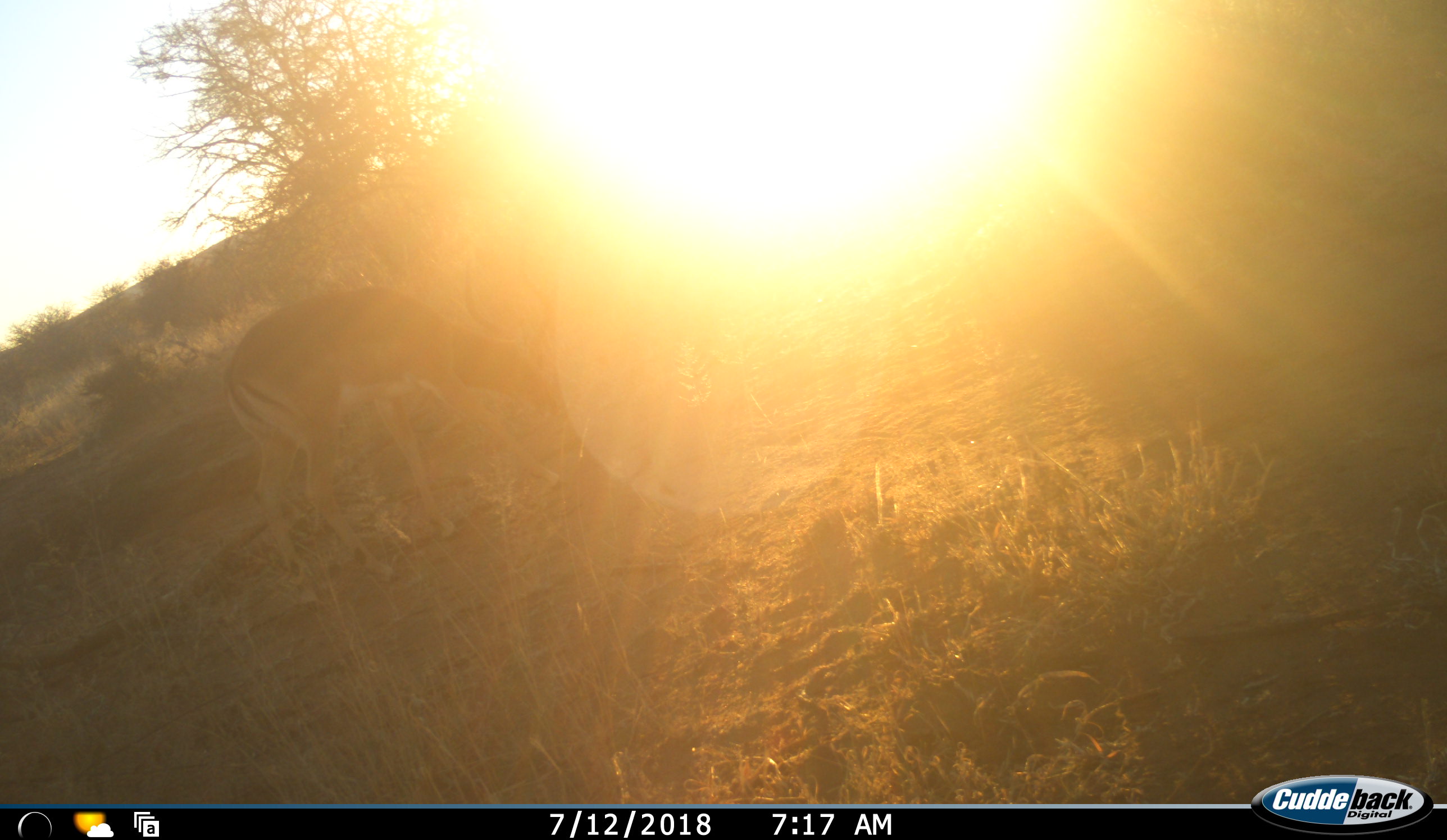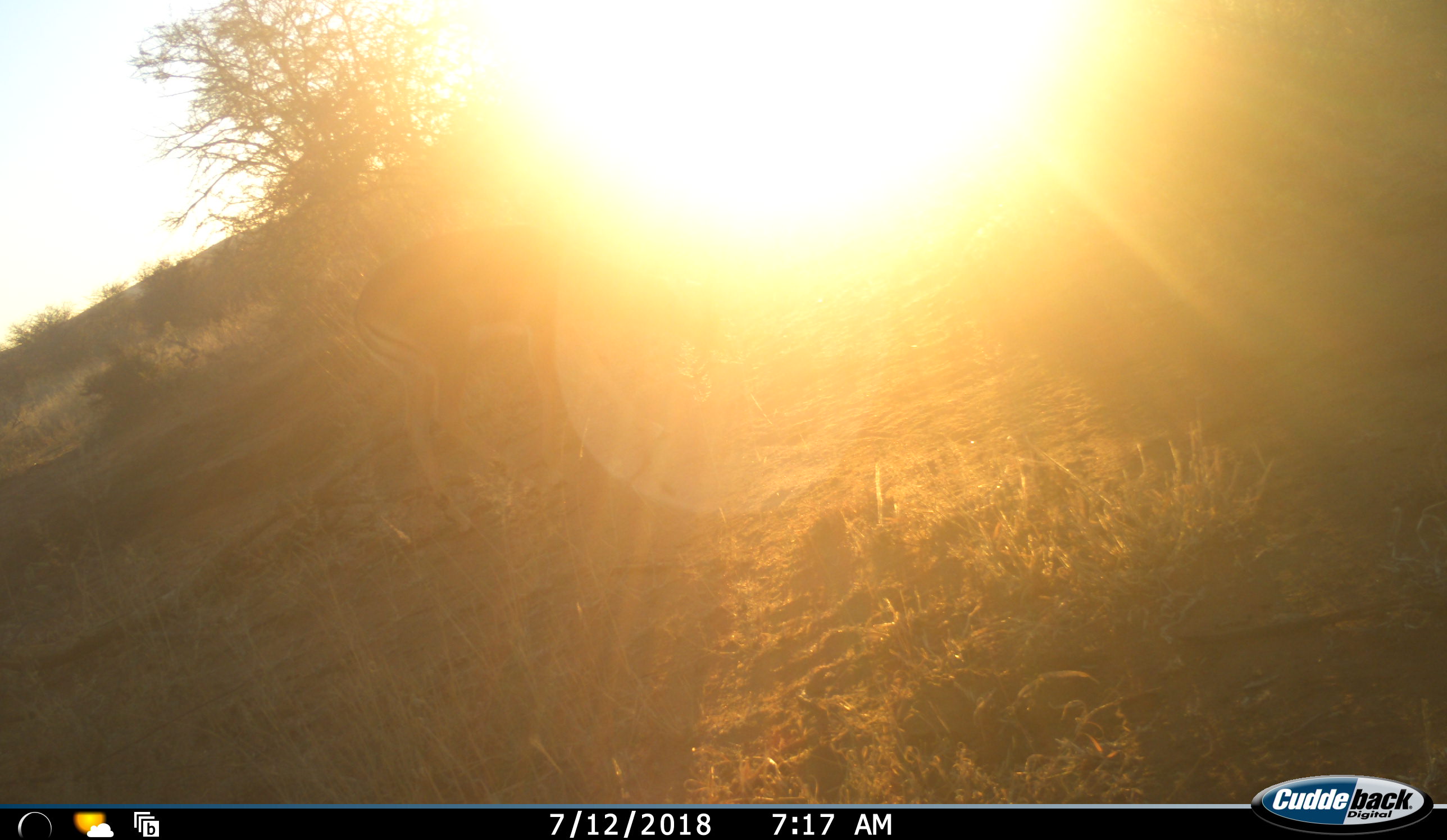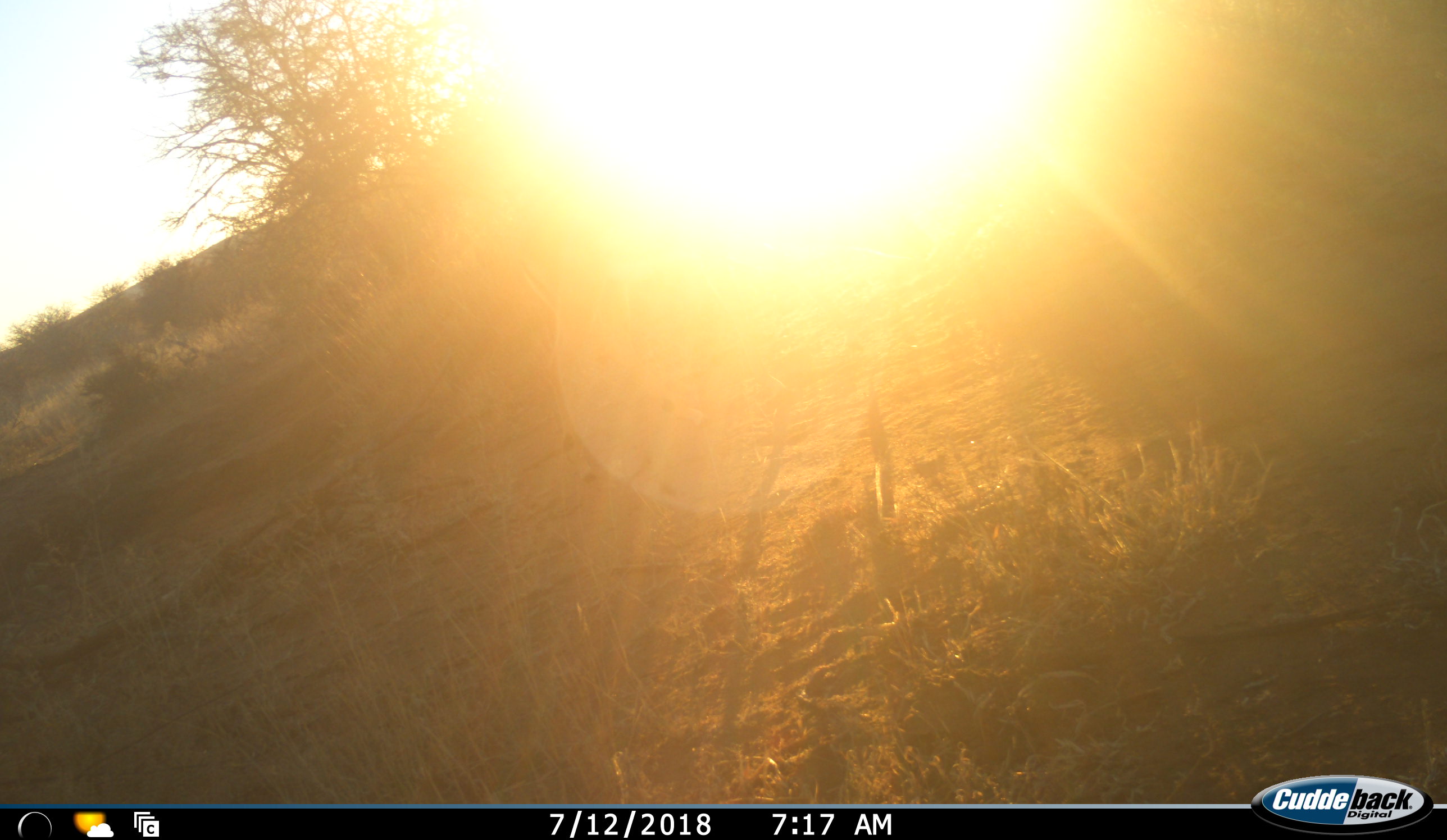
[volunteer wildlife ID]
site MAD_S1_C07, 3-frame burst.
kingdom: Animalia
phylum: Chordata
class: Mammalia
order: Artiodactyla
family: Bovidae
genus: Aepyceros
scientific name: Aepyceros melampus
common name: impala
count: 1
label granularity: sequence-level